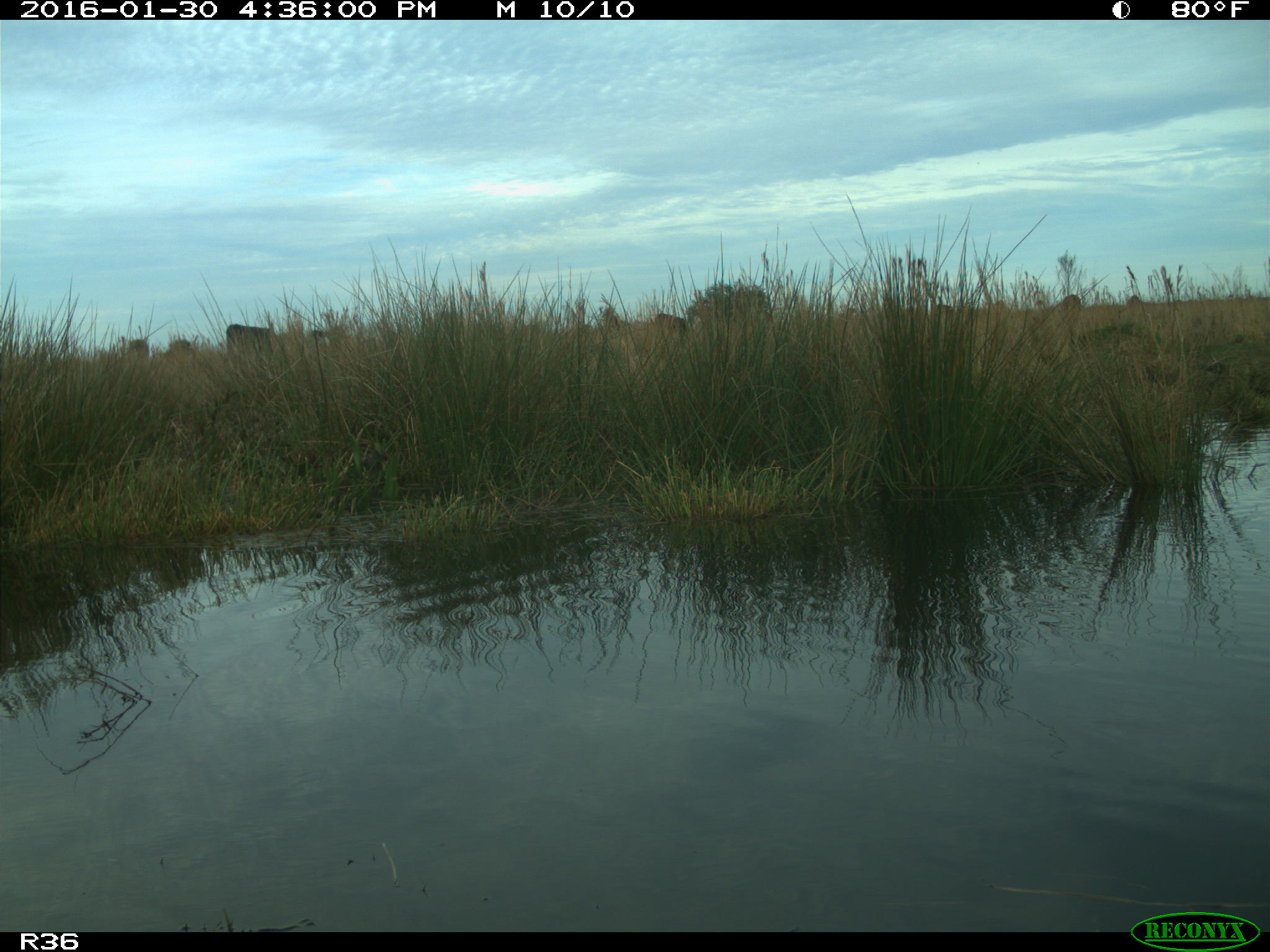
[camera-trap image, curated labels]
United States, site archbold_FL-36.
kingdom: Animalia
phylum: Chordata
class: Mammalia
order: Artiodactyla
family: Bovidae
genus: Bos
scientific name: Bos taurus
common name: domestic cow